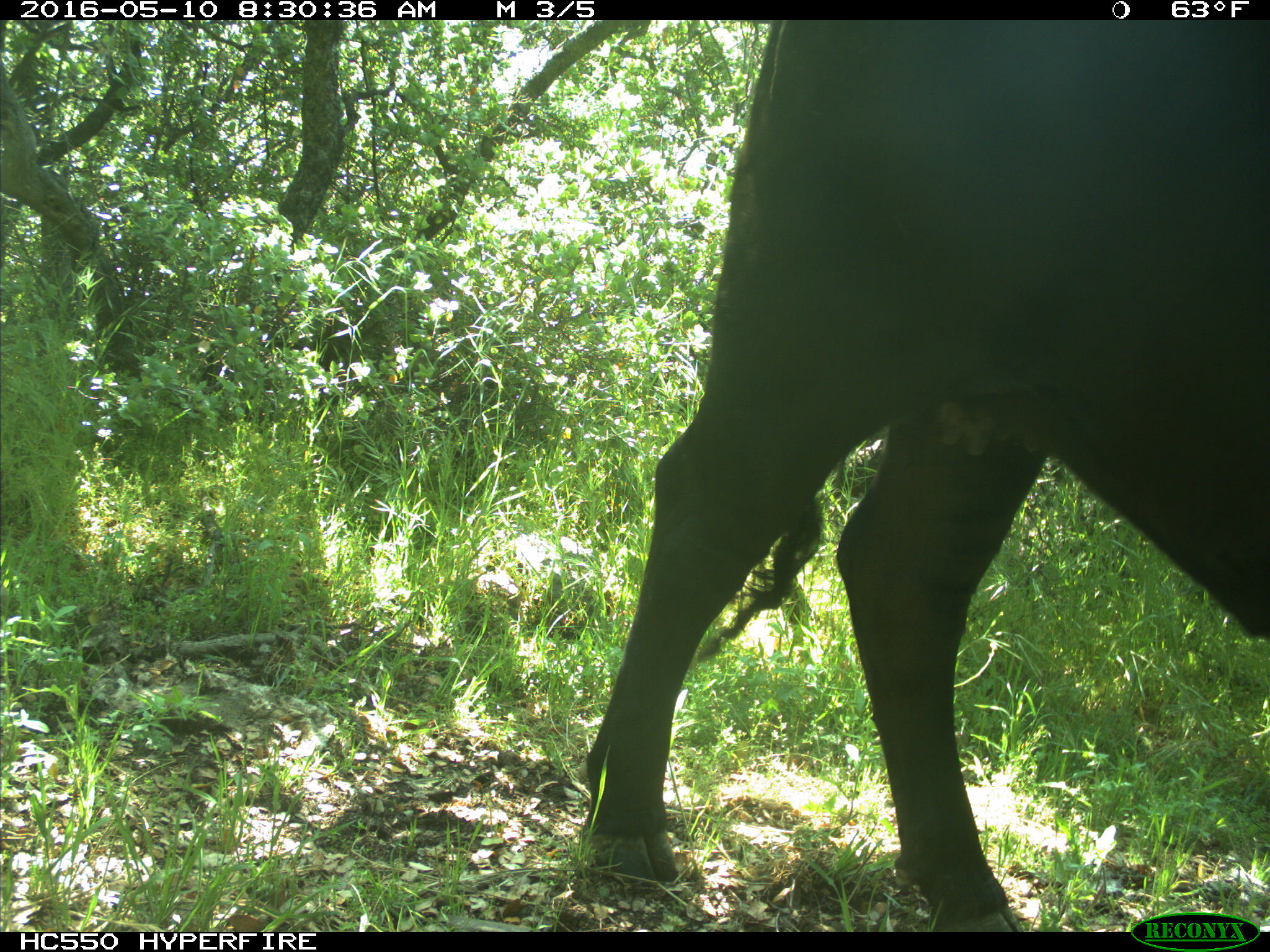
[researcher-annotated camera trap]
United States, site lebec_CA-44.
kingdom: Animalia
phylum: Chordata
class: Mammalia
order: Artiodactyla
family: Bovidae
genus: Bos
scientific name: Bos taurus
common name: domestic cow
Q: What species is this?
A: Bos taurus (domestic cow).